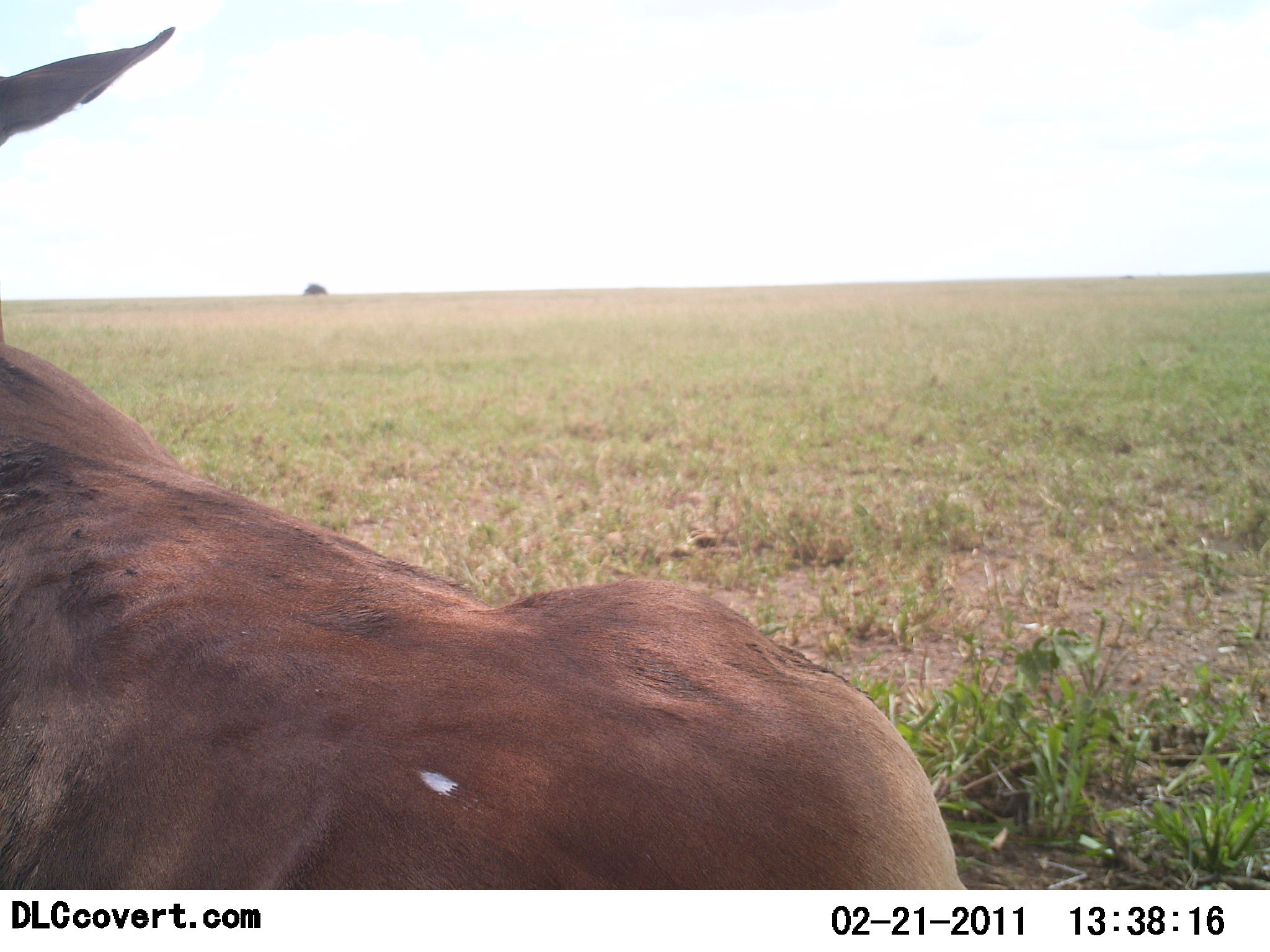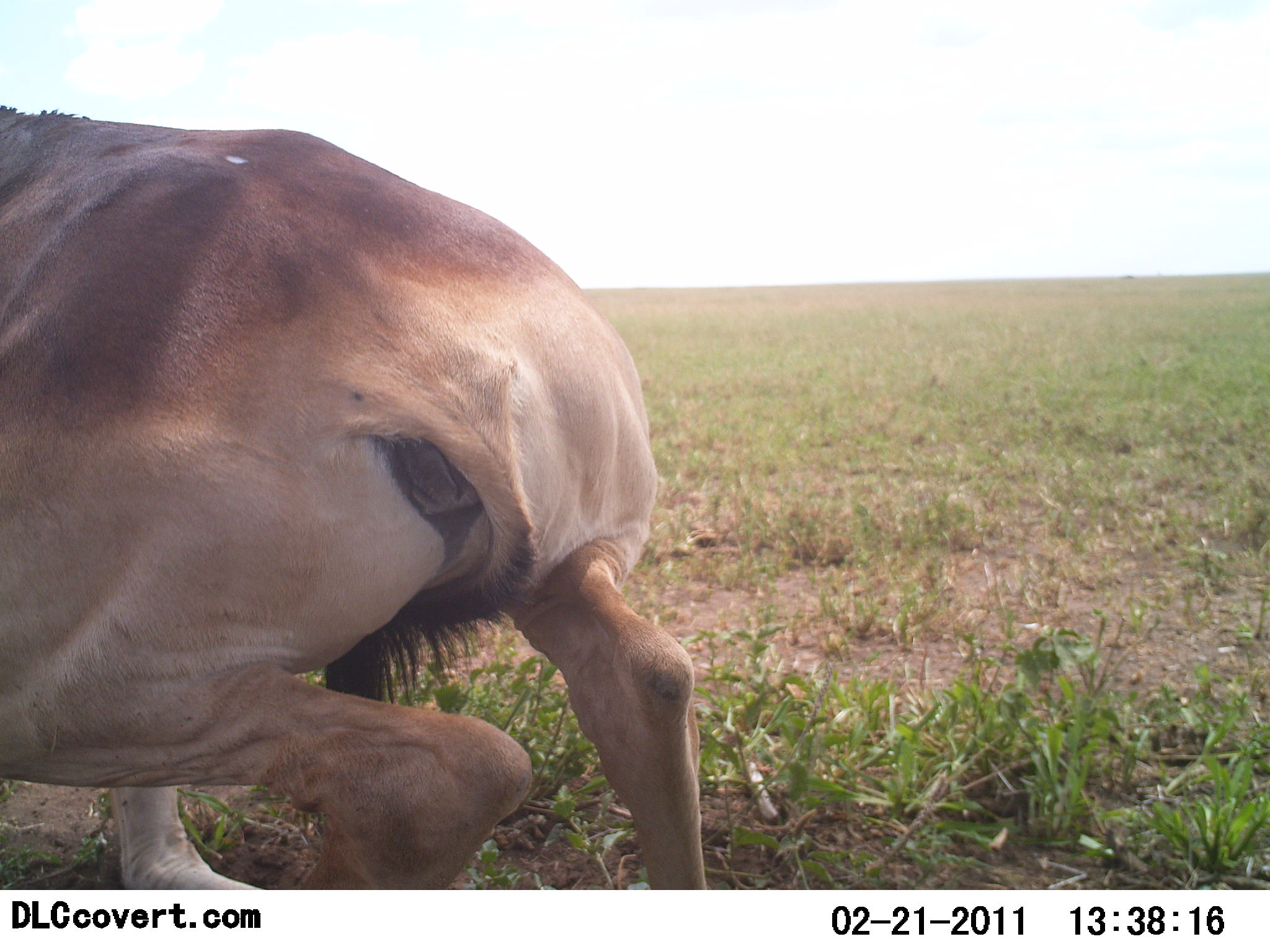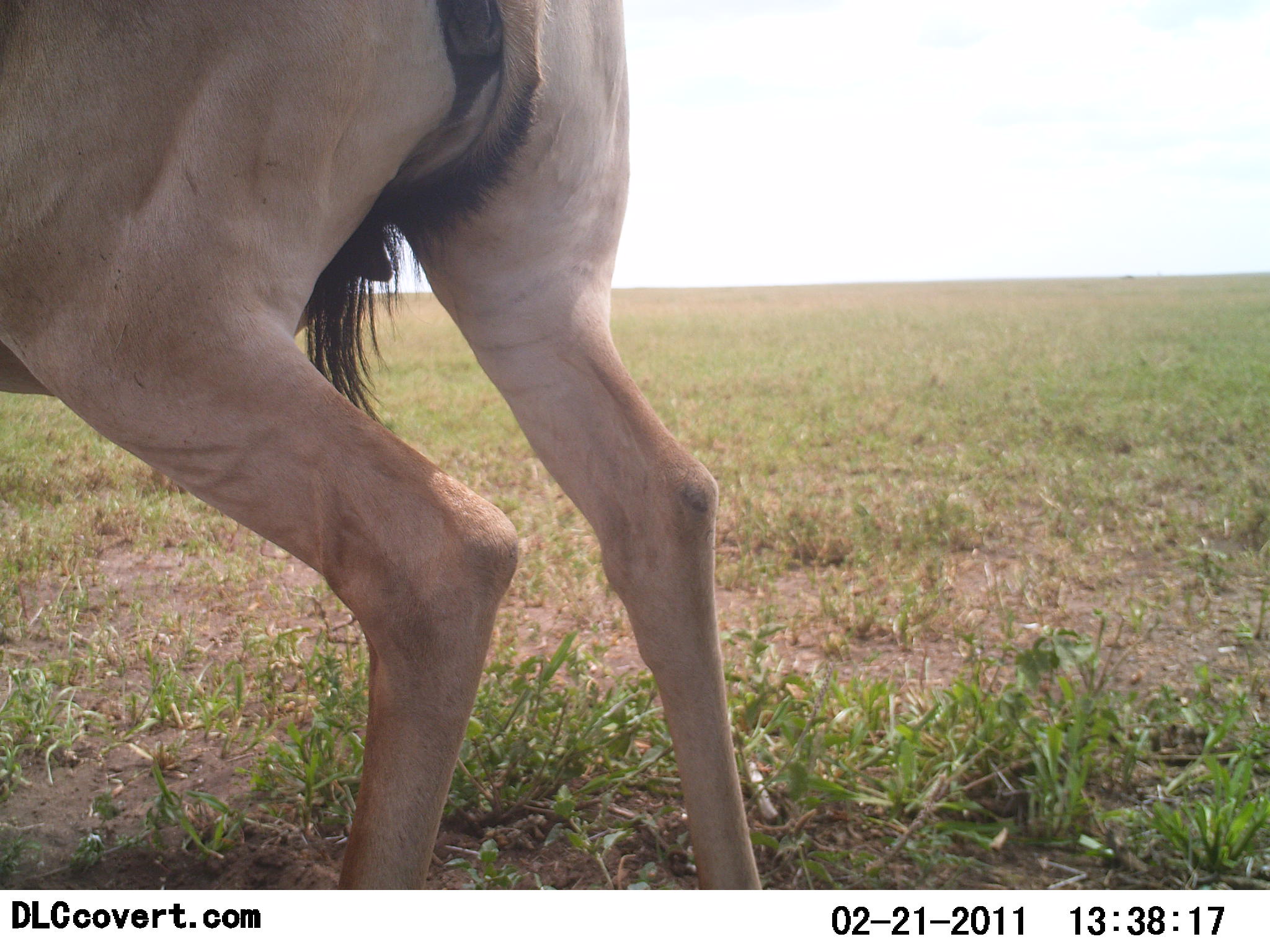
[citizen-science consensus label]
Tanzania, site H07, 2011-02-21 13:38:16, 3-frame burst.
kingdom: Animalia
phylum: Chordata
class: Mammalia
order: Artiodactyla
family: Bovidae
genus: Alcelaphus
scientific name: Alcelaphus buselaphus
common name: hartebeest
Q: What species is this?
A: Hartebeest (Alcelaphus buselaphus).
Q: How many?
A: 1.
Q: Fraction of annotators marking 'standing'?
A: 17%.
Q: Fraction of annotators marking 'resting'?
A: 58%.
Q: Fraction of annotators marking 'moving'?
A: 50%.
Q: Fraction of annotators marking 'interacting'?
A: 0%.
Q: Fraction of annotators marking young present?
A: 0%.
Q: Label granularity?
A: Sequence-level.